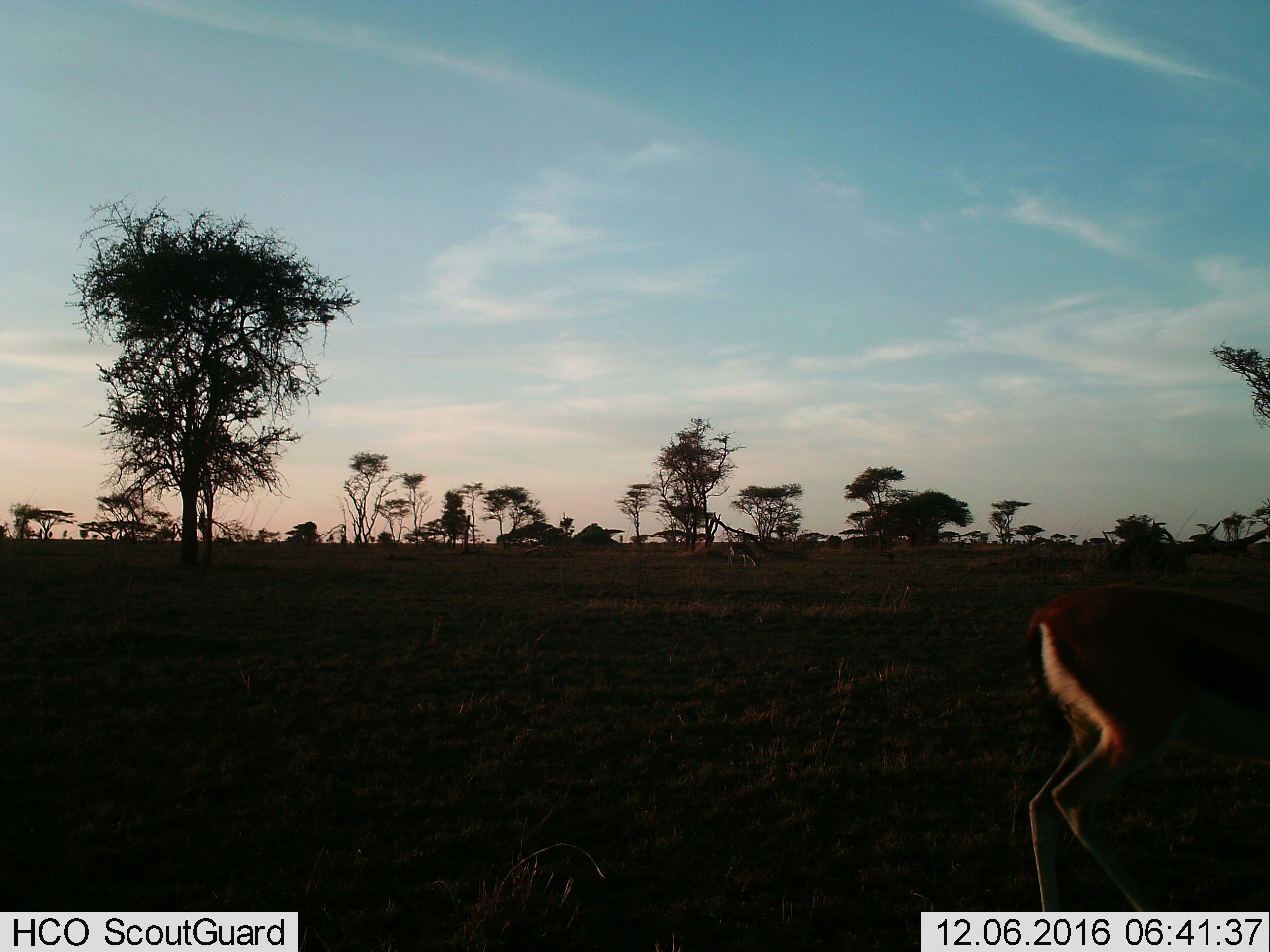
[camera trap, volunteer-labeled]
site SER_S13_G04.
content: unidentified animal